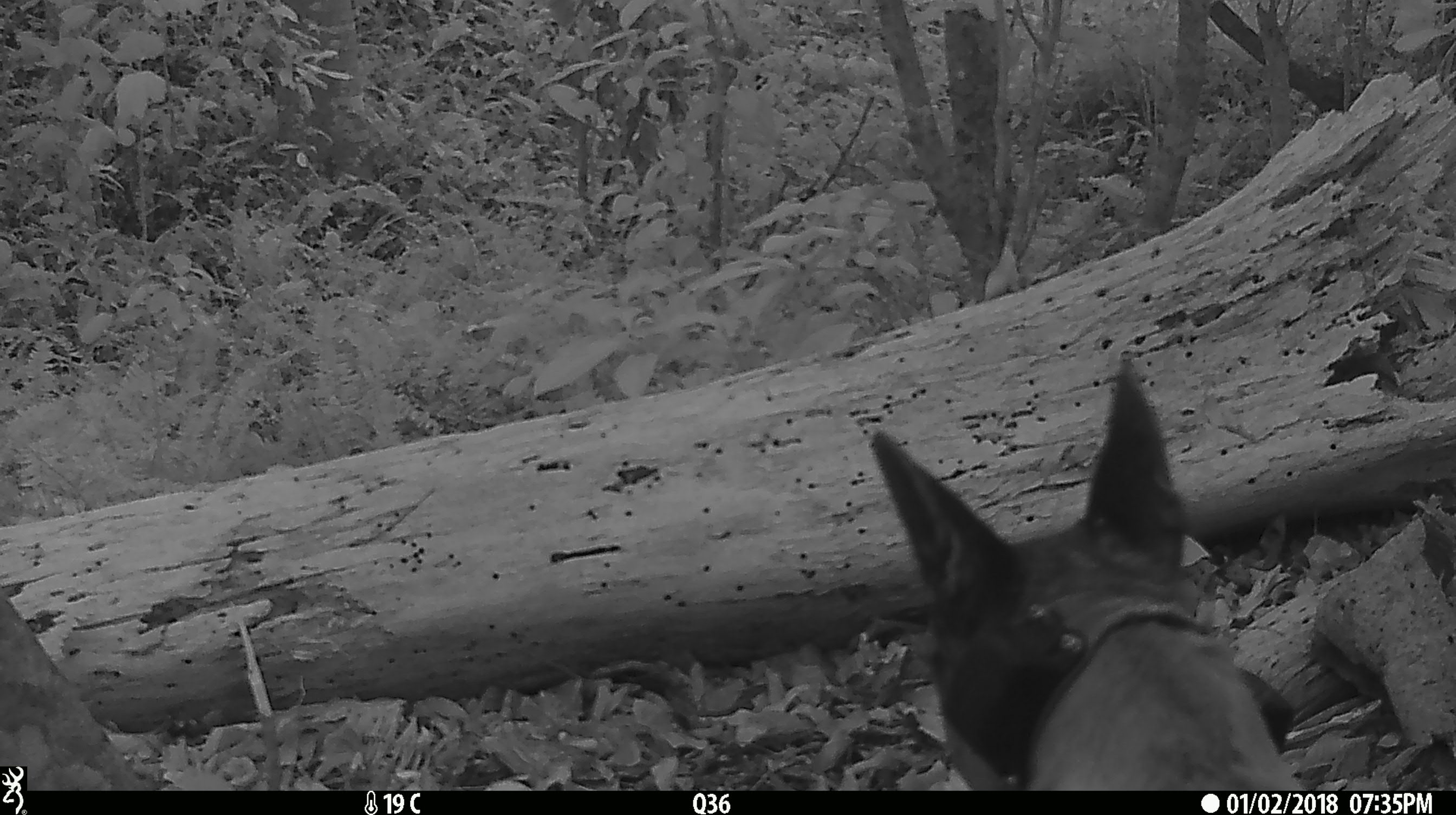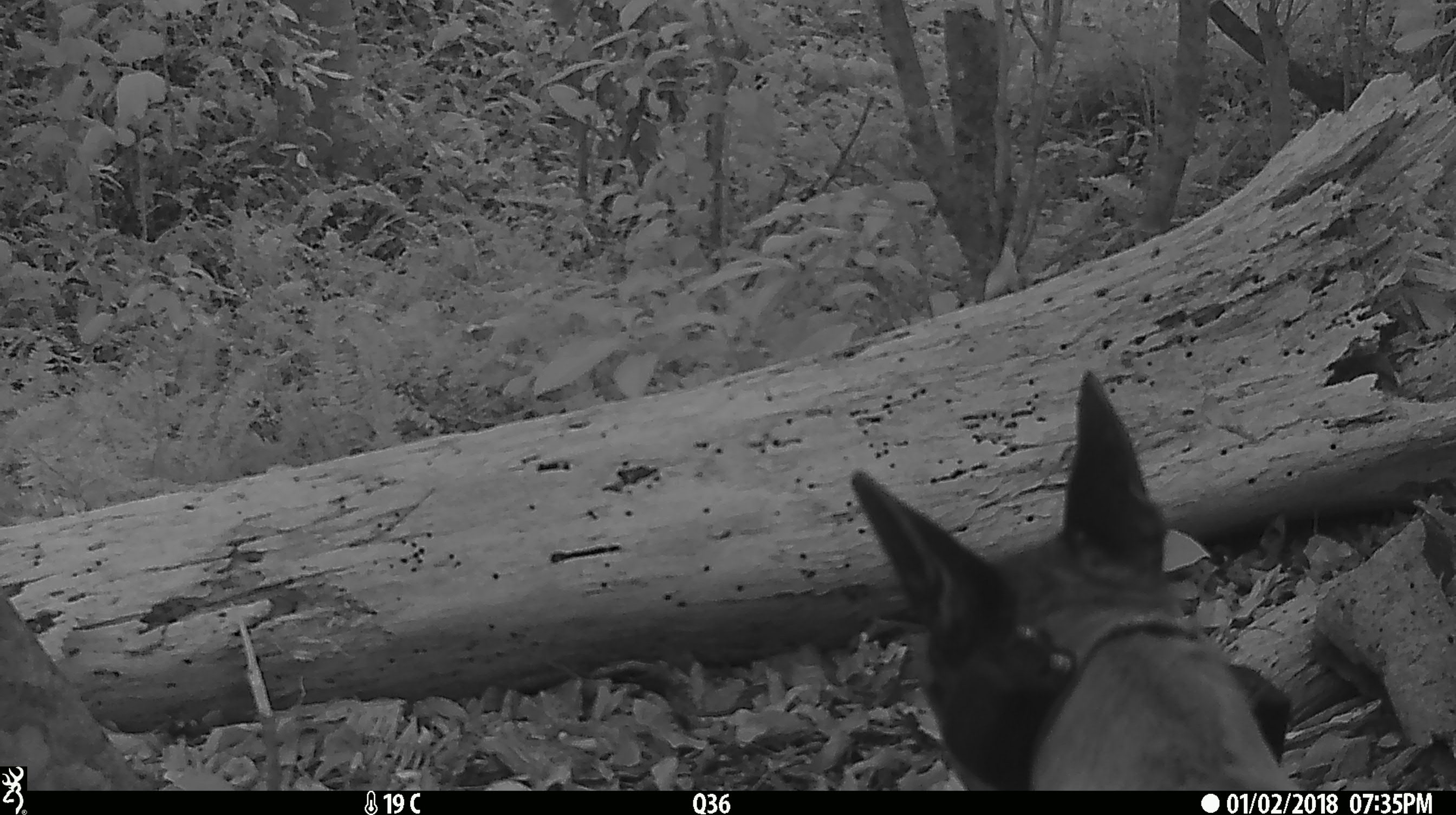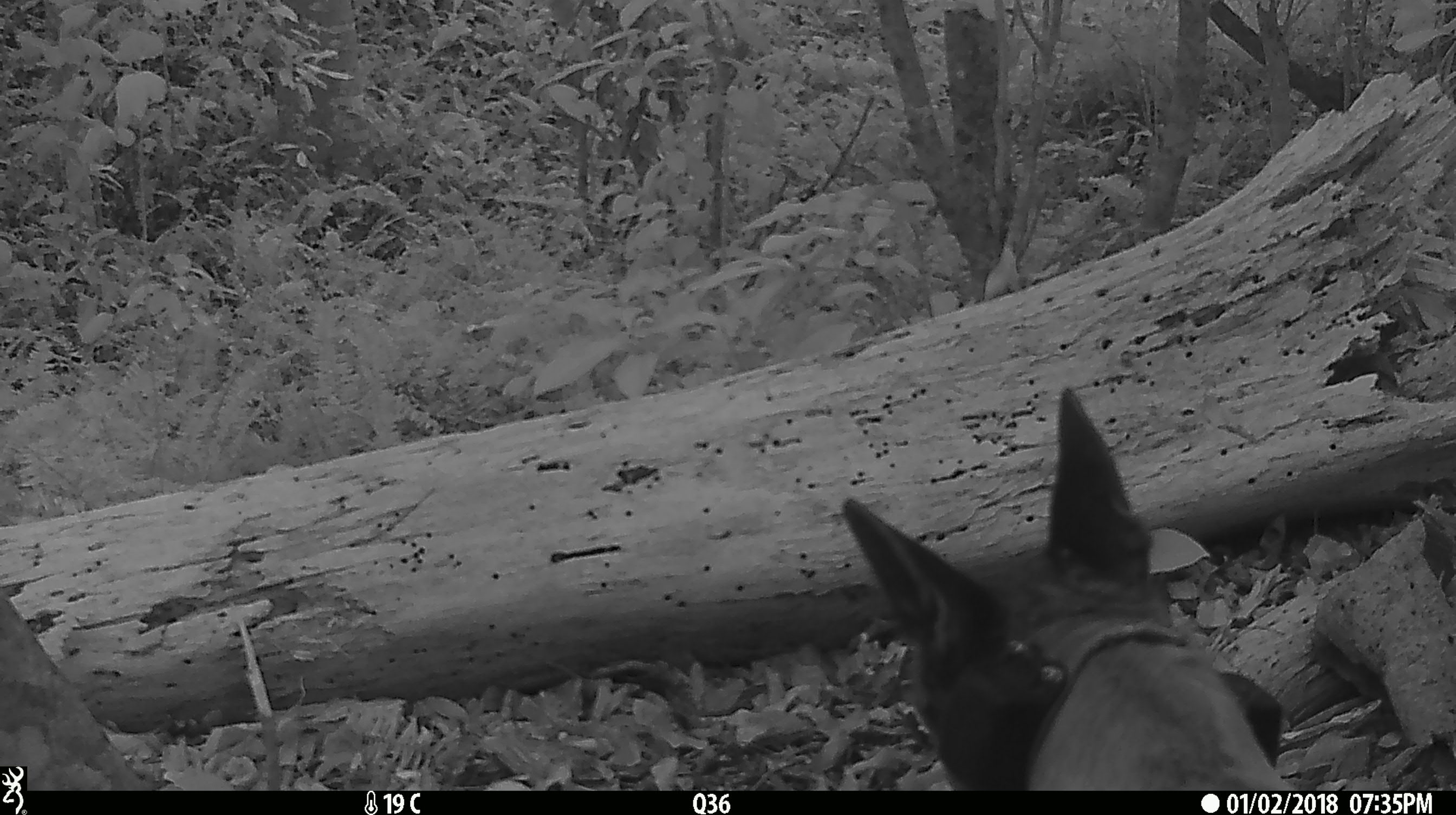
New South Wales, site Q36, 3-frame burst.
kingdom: Animalia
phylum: Chordata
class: Mammalia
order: Carnivora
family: Canidae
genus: Canis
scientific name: Canis familiaris dingo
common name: dingo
Dingo (Canis familiaris dingo).